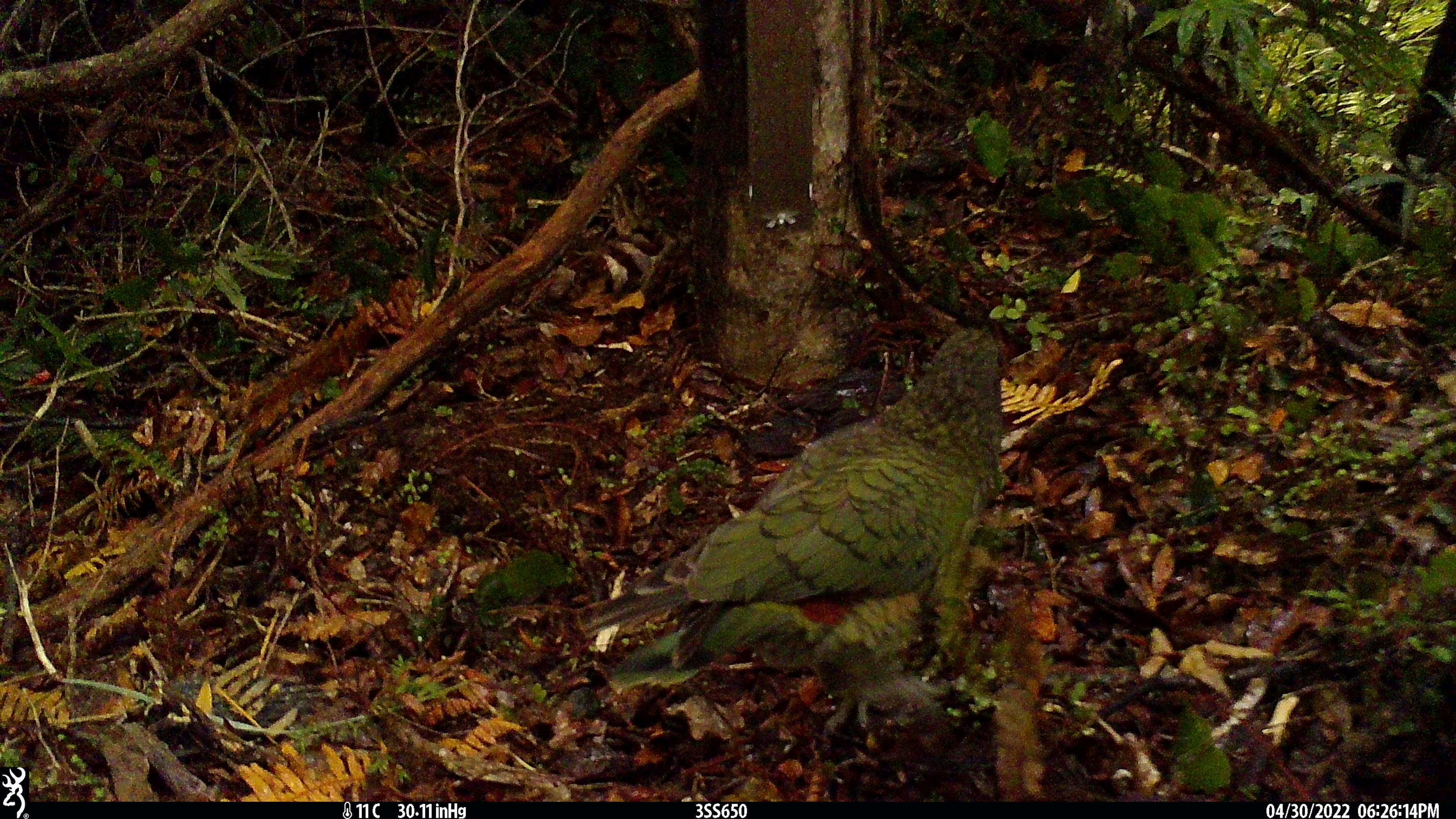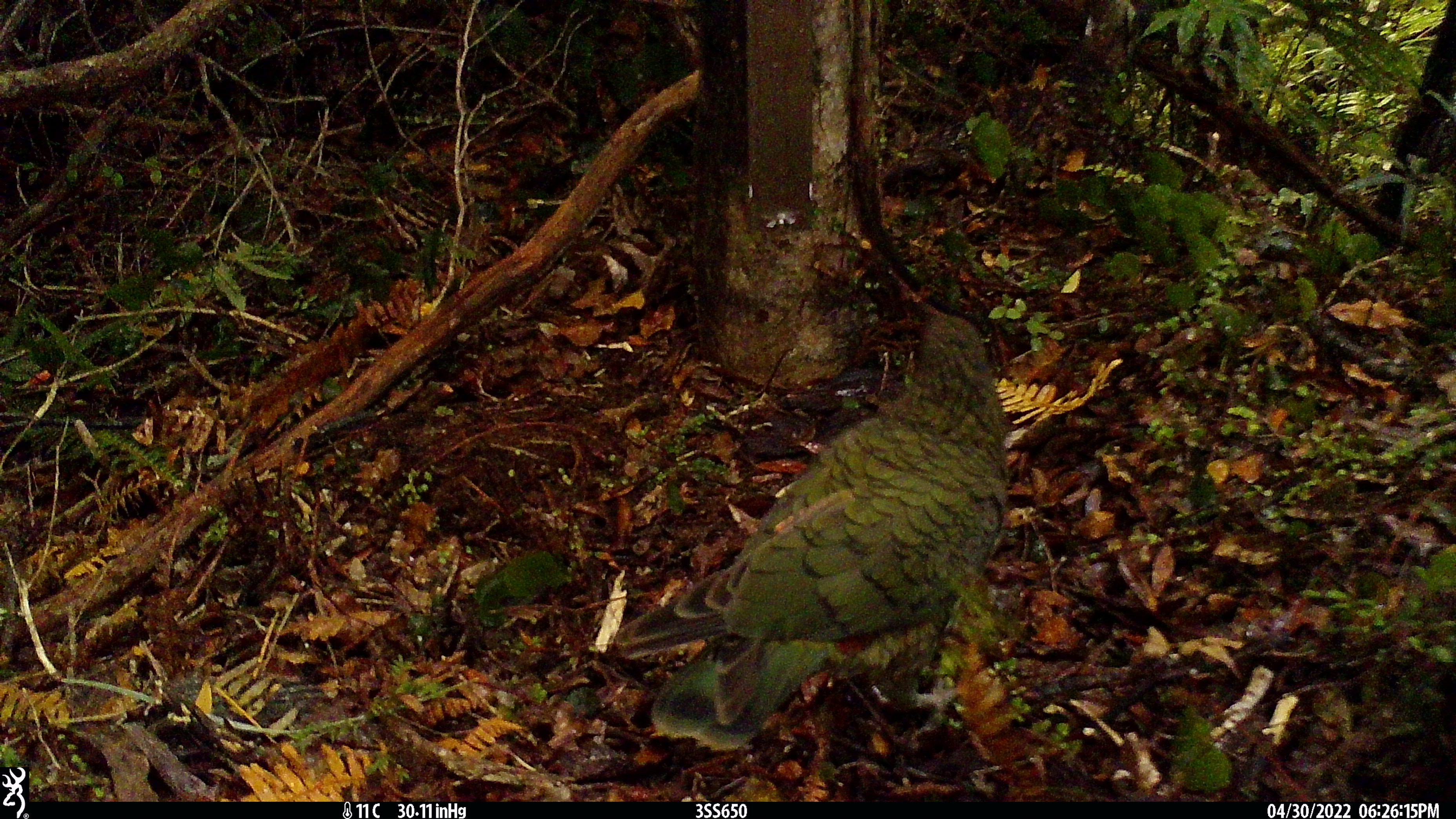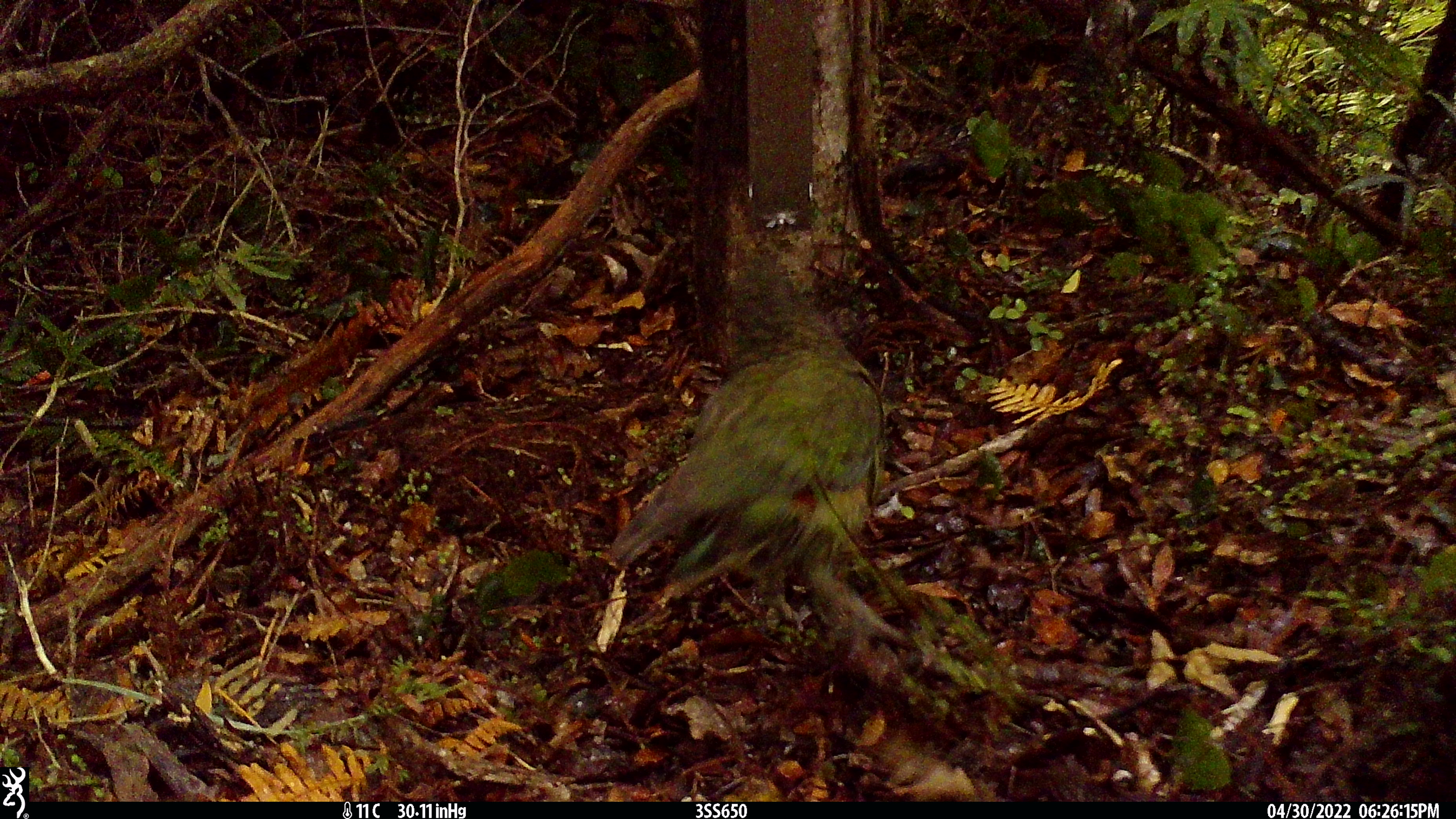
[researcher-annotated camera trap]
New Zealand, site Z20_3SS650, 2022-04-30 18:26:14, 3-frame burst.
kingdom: Animalia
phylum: Chordata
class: Aves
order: Psittaciformes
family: Strigopidae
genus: Nestor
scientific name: Nestor notabilis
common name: kea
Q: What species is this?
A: Kea (Nestor notabilis).